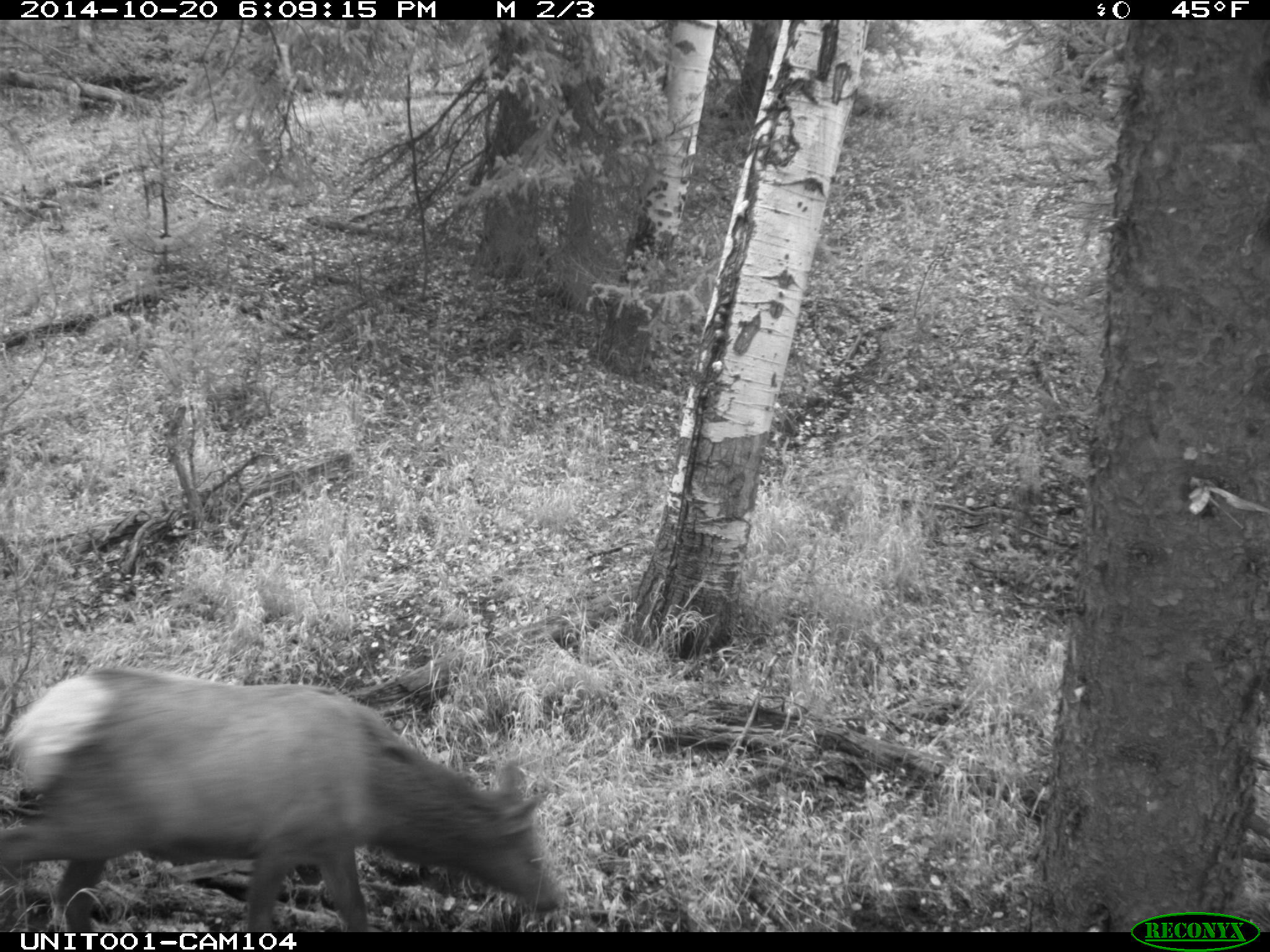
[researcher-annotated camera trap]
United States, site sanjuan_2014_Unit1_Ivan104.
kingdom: Animalia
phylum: Chordata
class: Mammalia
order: Artiodactyla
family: Cervidae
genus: Cervus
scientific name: Cervus elaphus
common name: red deer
Cervus elaphus (red deer).